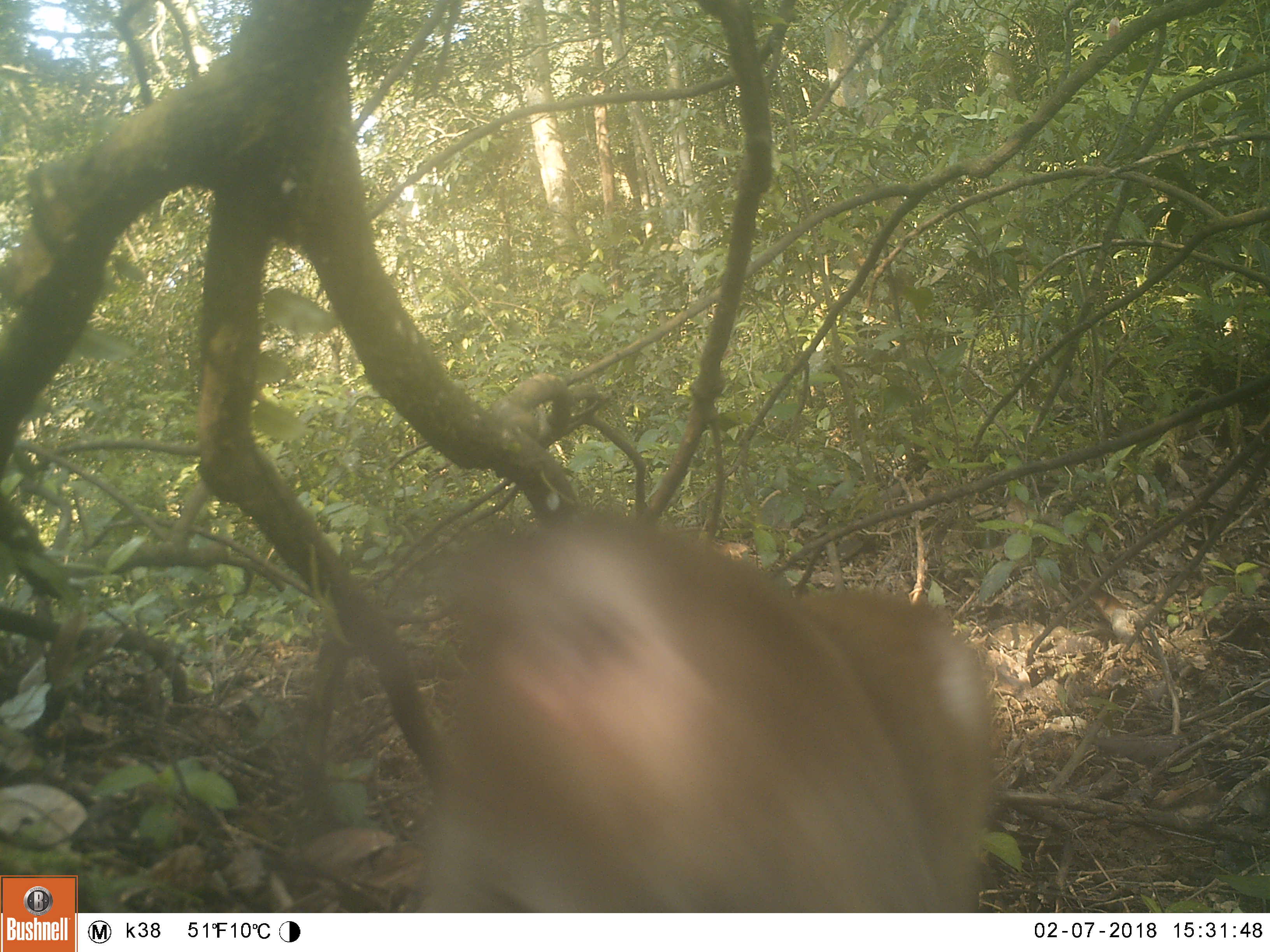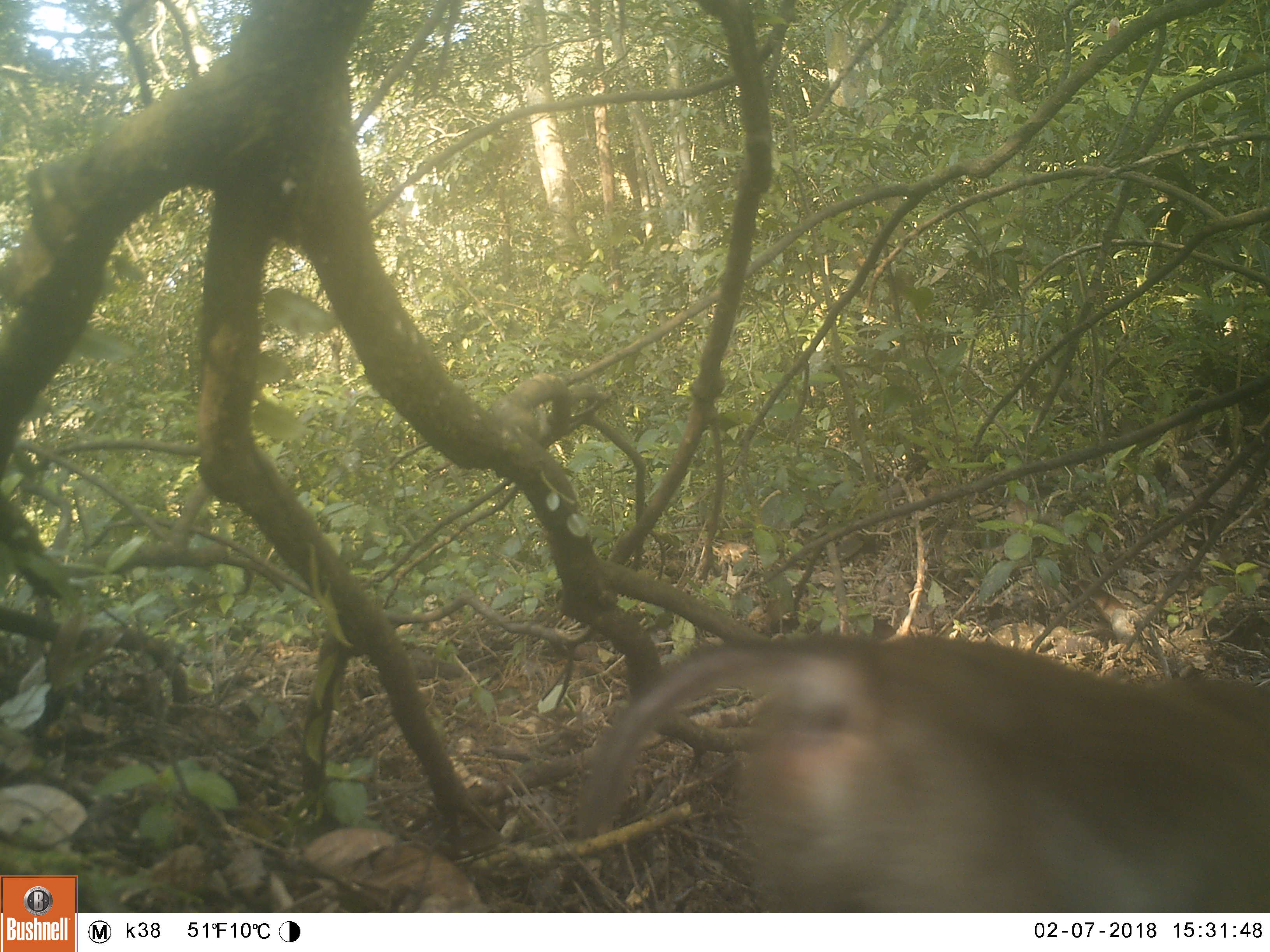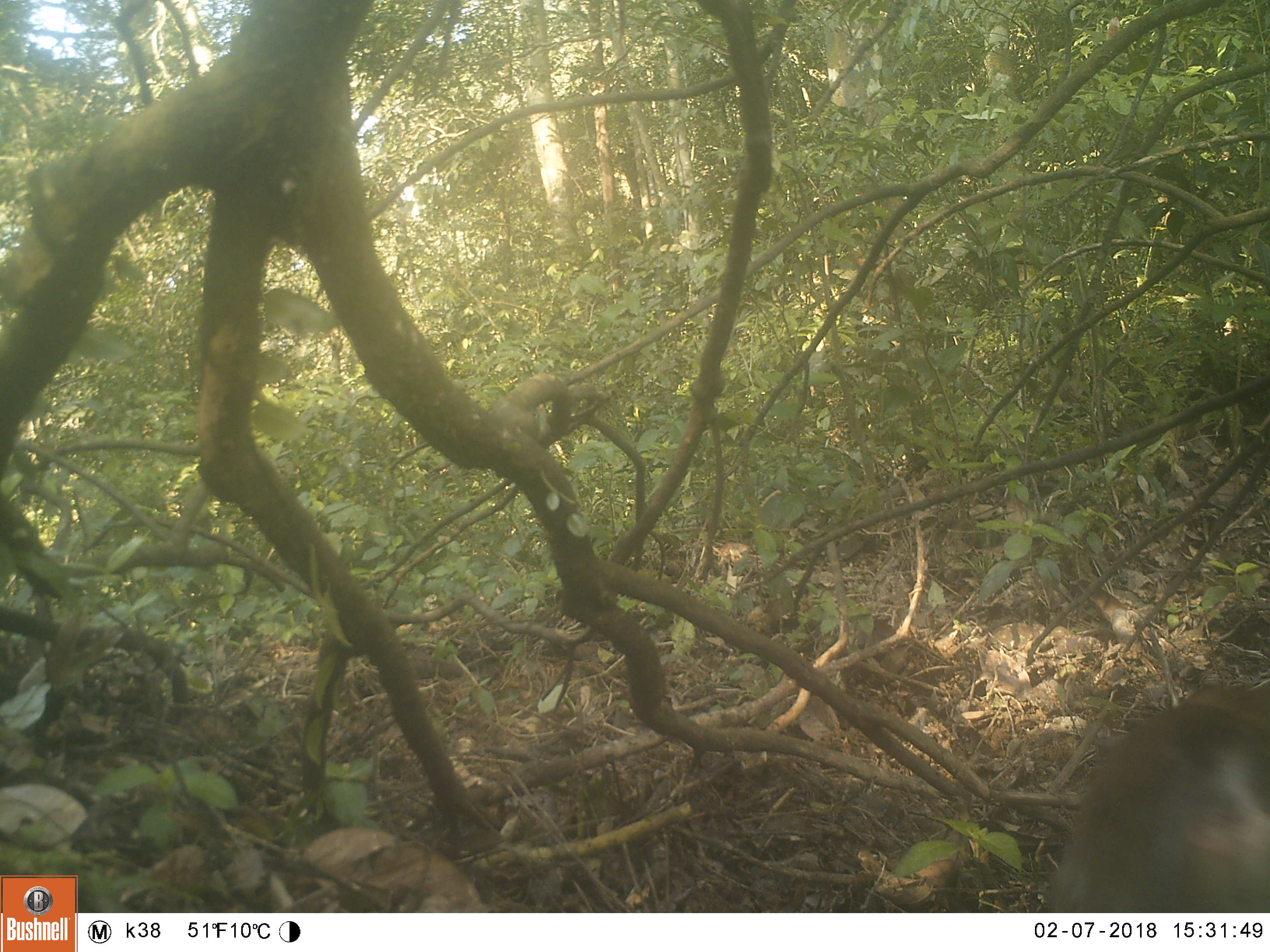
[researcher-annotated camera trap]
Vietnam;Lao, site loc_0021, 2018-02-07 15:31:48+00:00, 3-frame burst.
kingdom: Animalia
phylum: Chordata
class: Mammalia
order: Primates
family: Cercopithecidae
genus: Macaca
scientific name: Macaca nemestrina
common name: pig-tailed macaque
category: pig tailed macaque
Pig tailed macaque (pig-tailed macaque) (Macaca nemestrina). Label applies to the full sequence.